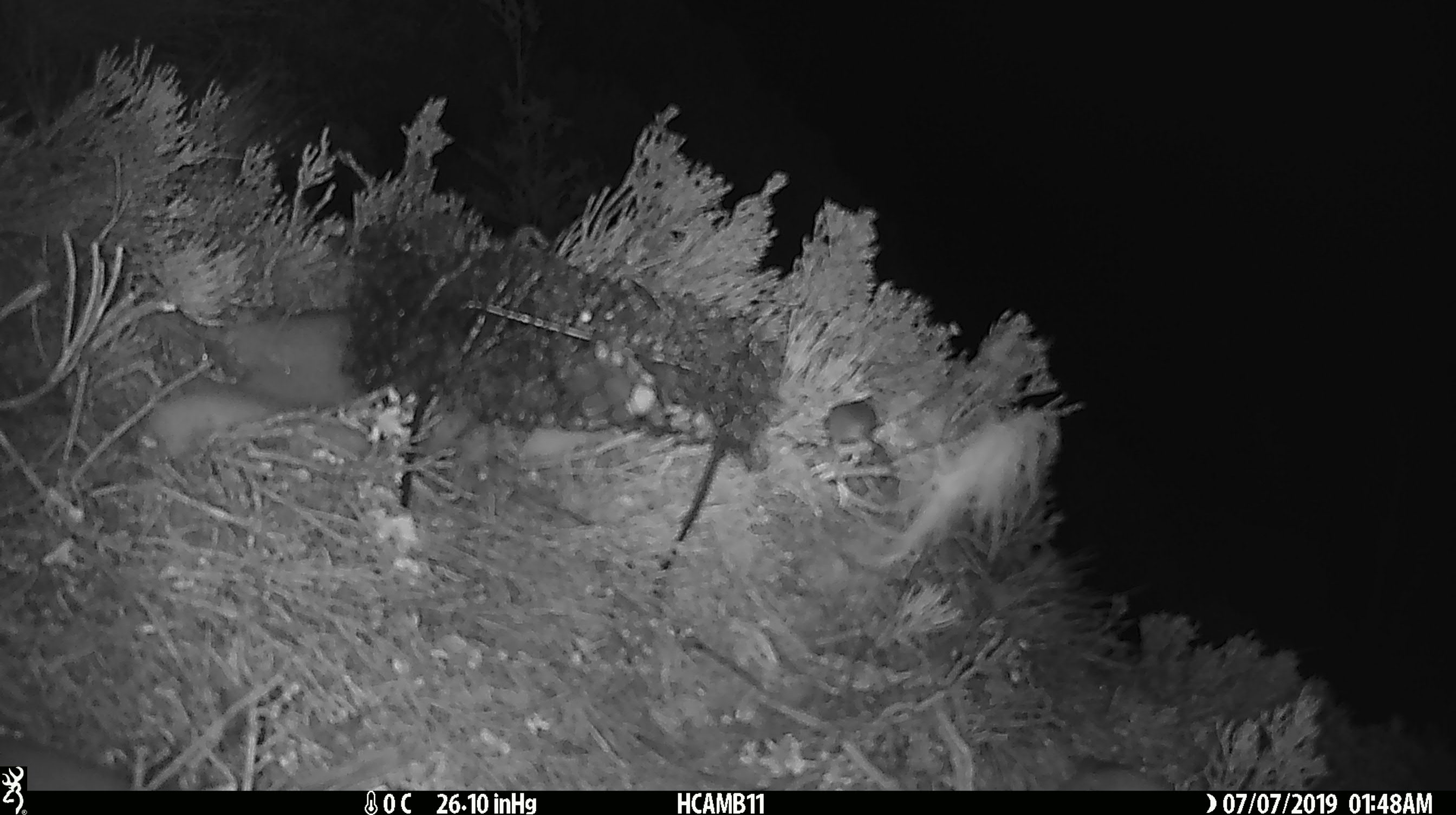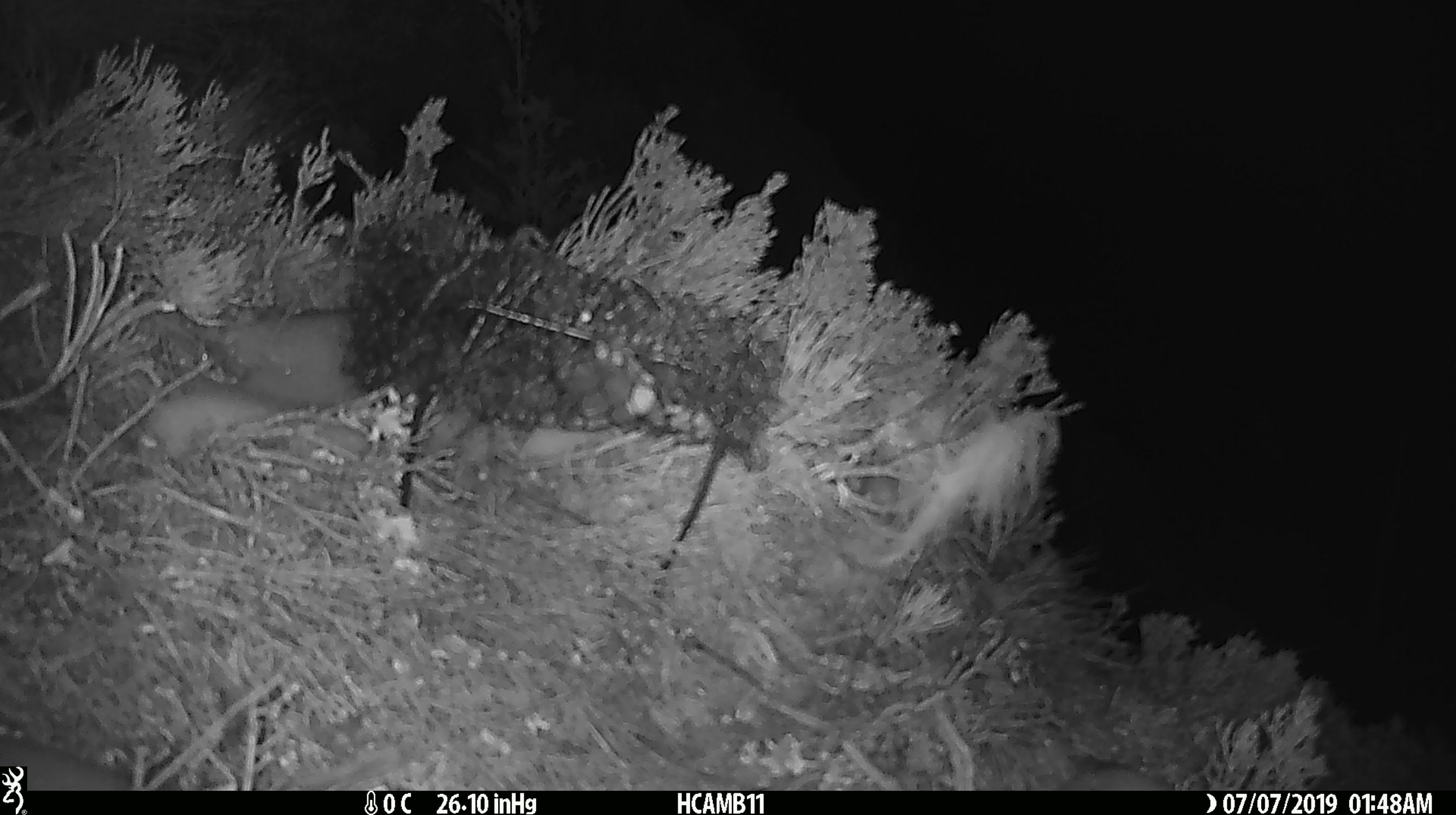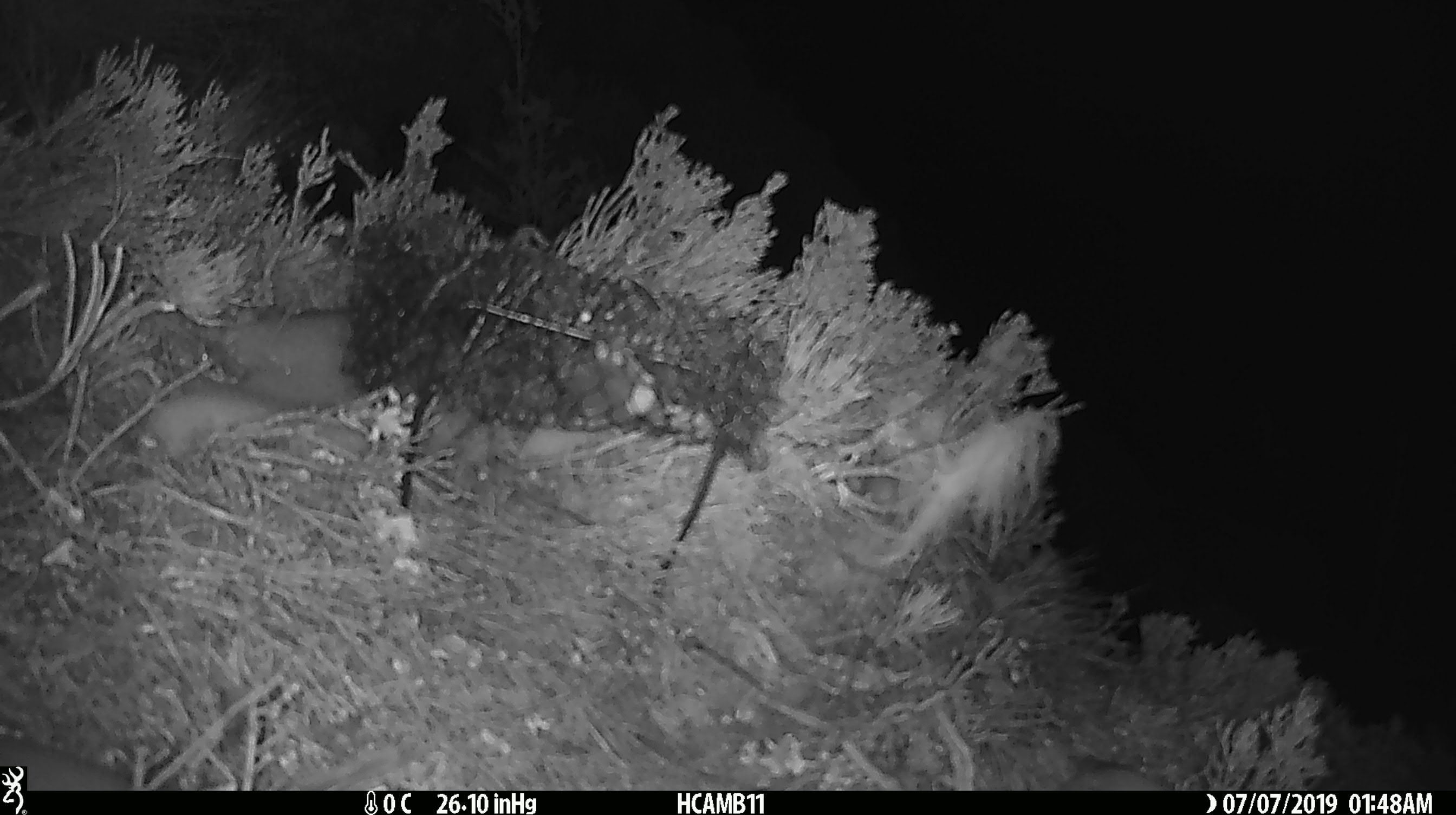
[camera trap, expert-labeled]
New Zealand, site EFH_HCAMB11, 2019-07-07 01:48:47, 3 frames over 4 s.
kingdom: Animalia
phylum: Chordata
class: Mammalia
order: Rodentia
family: Muridae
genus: Mus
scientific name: Mus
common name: mouse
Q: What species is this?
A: Mouse (Mus).